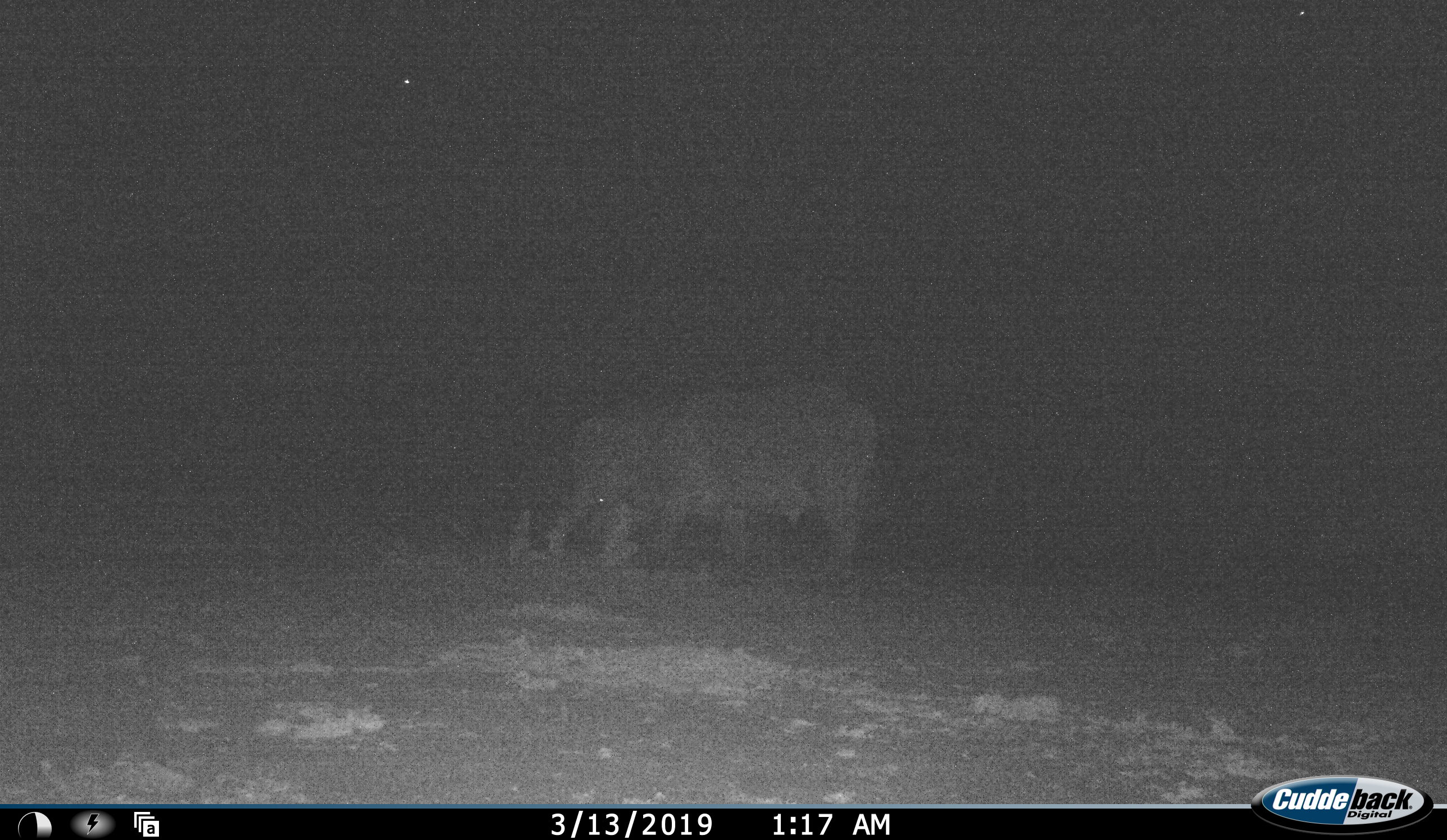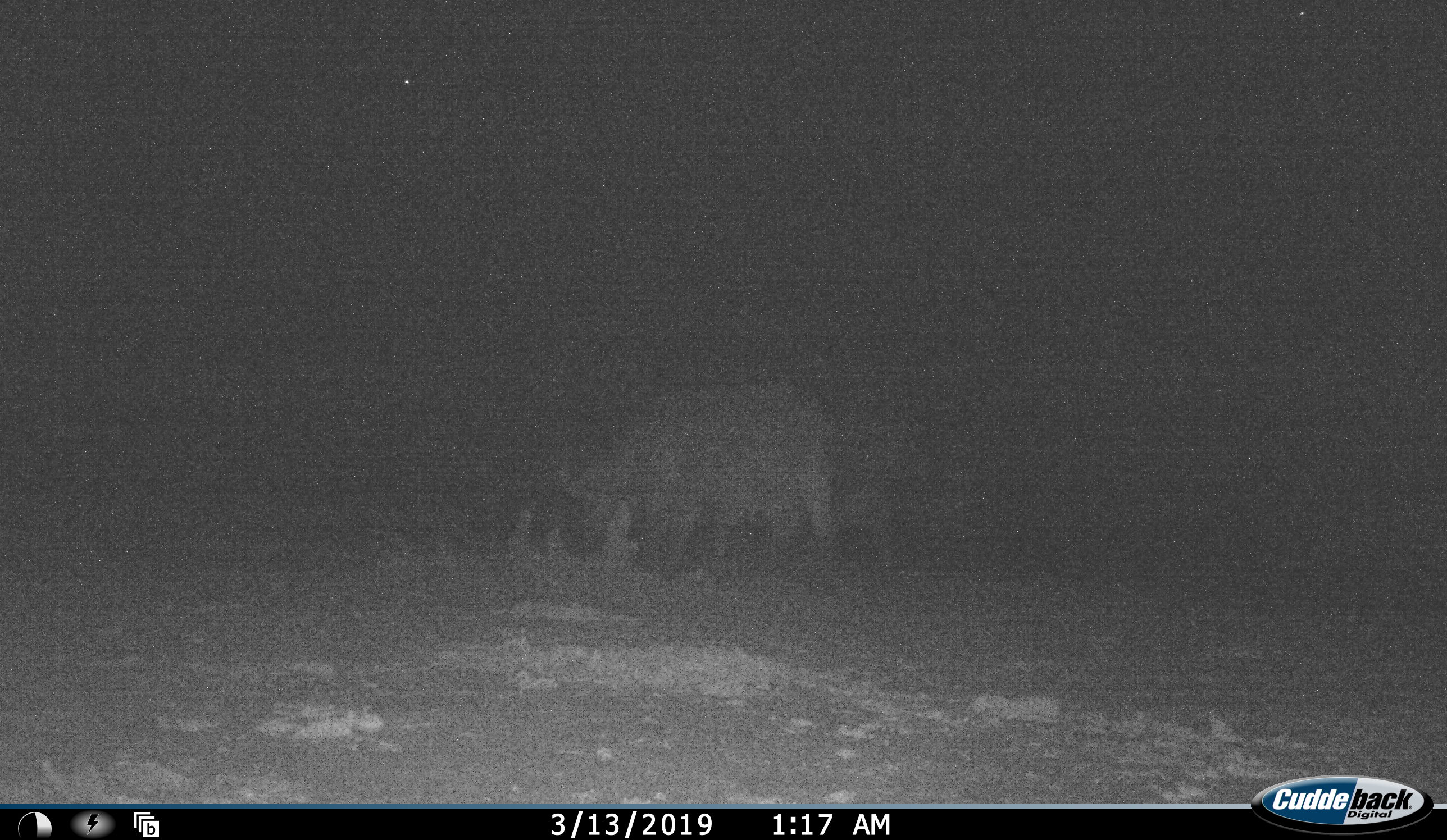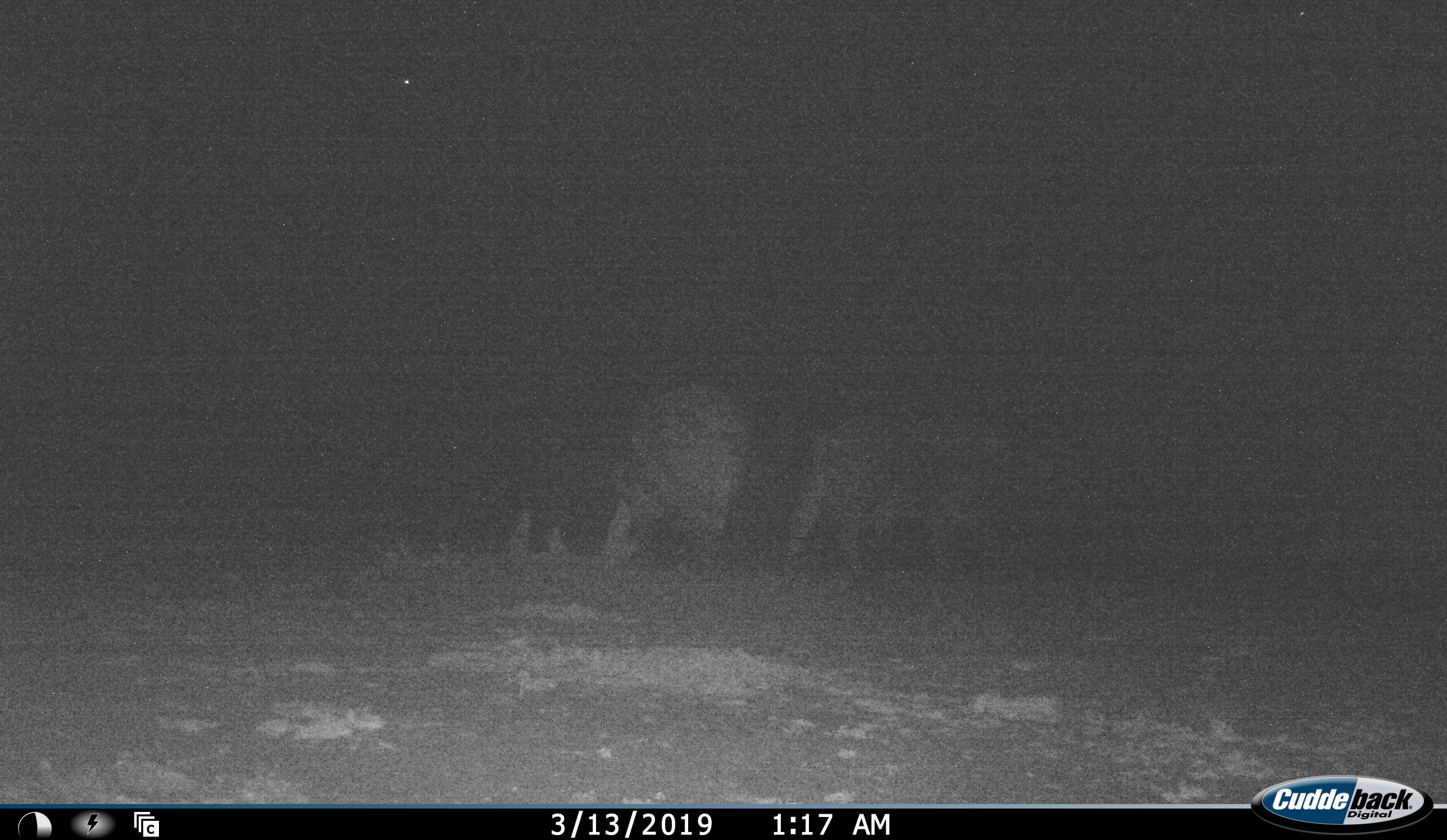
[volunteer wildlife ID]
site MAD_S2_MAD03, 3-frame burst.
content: unidentified animal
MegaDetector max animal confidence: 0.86